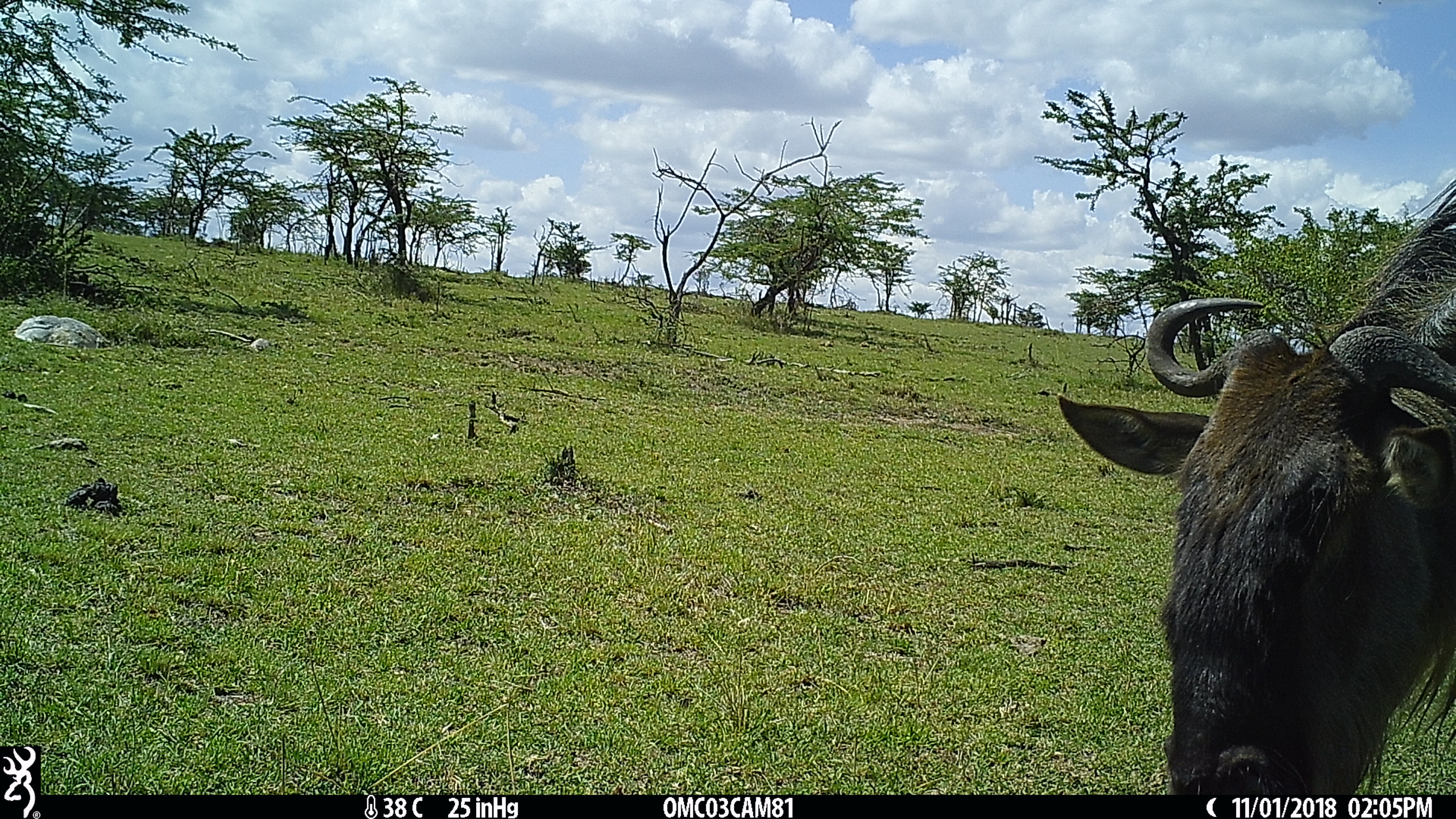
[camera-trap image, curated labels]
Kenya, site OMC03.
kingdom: Animalia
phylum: Chordata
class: Mammalia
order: Artiodactyla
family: Bovidae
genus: Connochaetes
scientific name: Connochaetes taurinus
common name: blue wildebeest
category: wildebeest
Wildebeest (blue wildebeest) (Connochaetes taurinus).